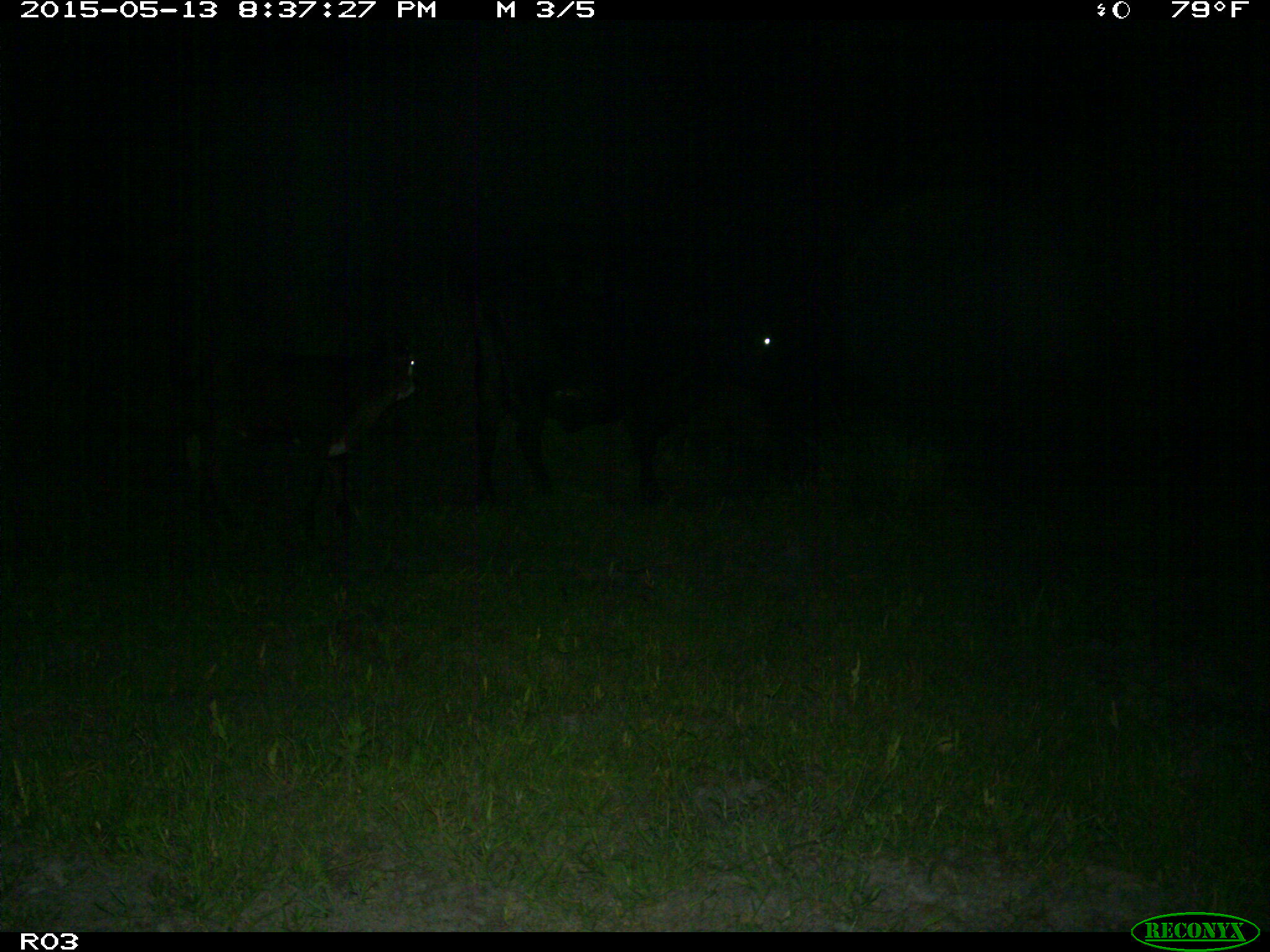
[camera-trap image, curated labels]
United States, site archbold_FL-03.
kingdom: Animalia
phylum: Chordata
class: Mammalia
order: Artiodactyla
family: Bovidae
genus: Bos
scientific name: Bos taurus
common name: domestic cow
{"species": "Bos taurus (domestic cow)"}